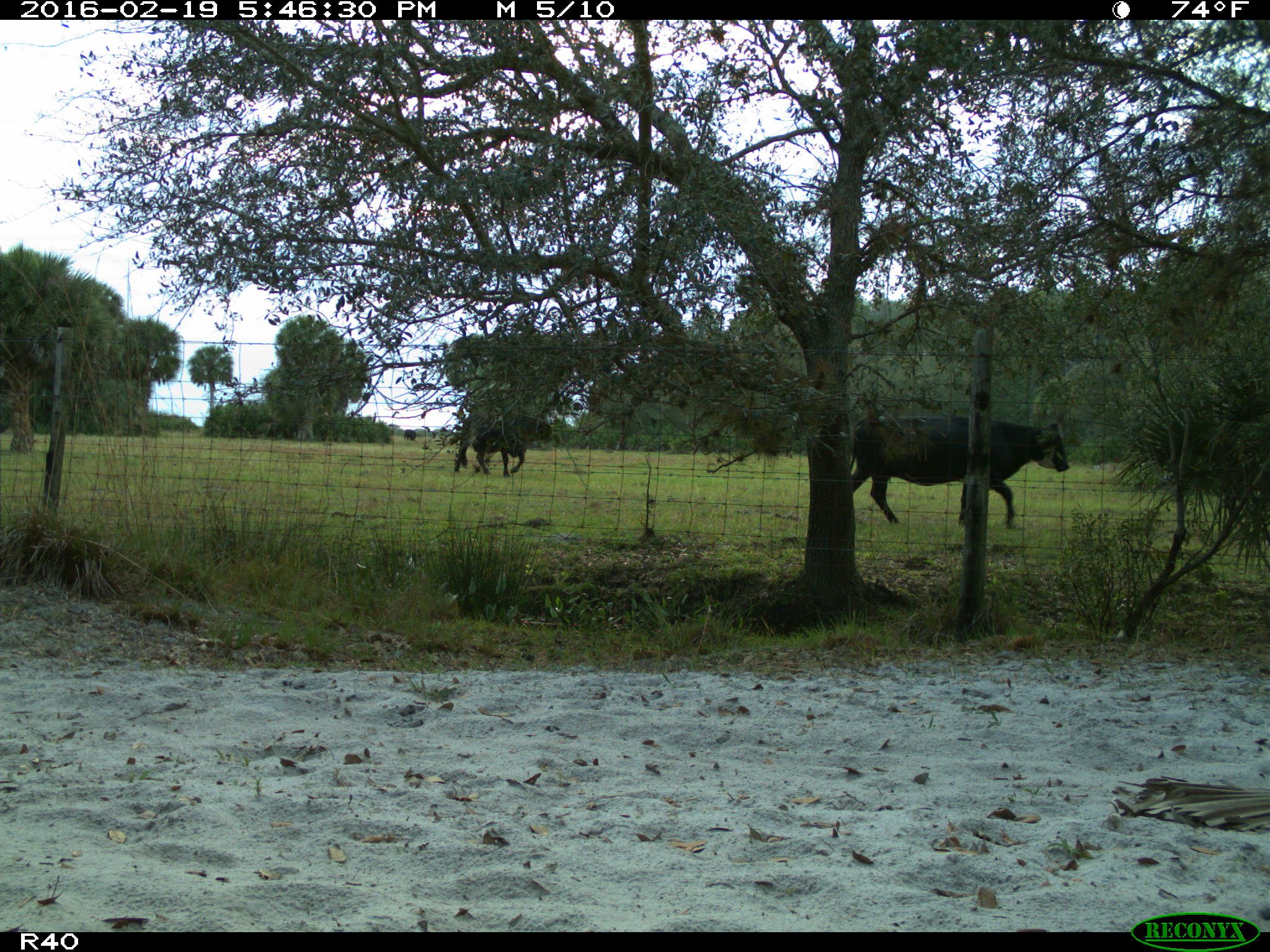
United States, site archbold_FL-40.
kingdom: Animalia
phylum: Chordata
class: Mammalia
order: Artiodactyla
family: Bovidae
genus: Bos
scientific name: Bos taurus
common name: domestic cow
Bos taurus (domestic cow).